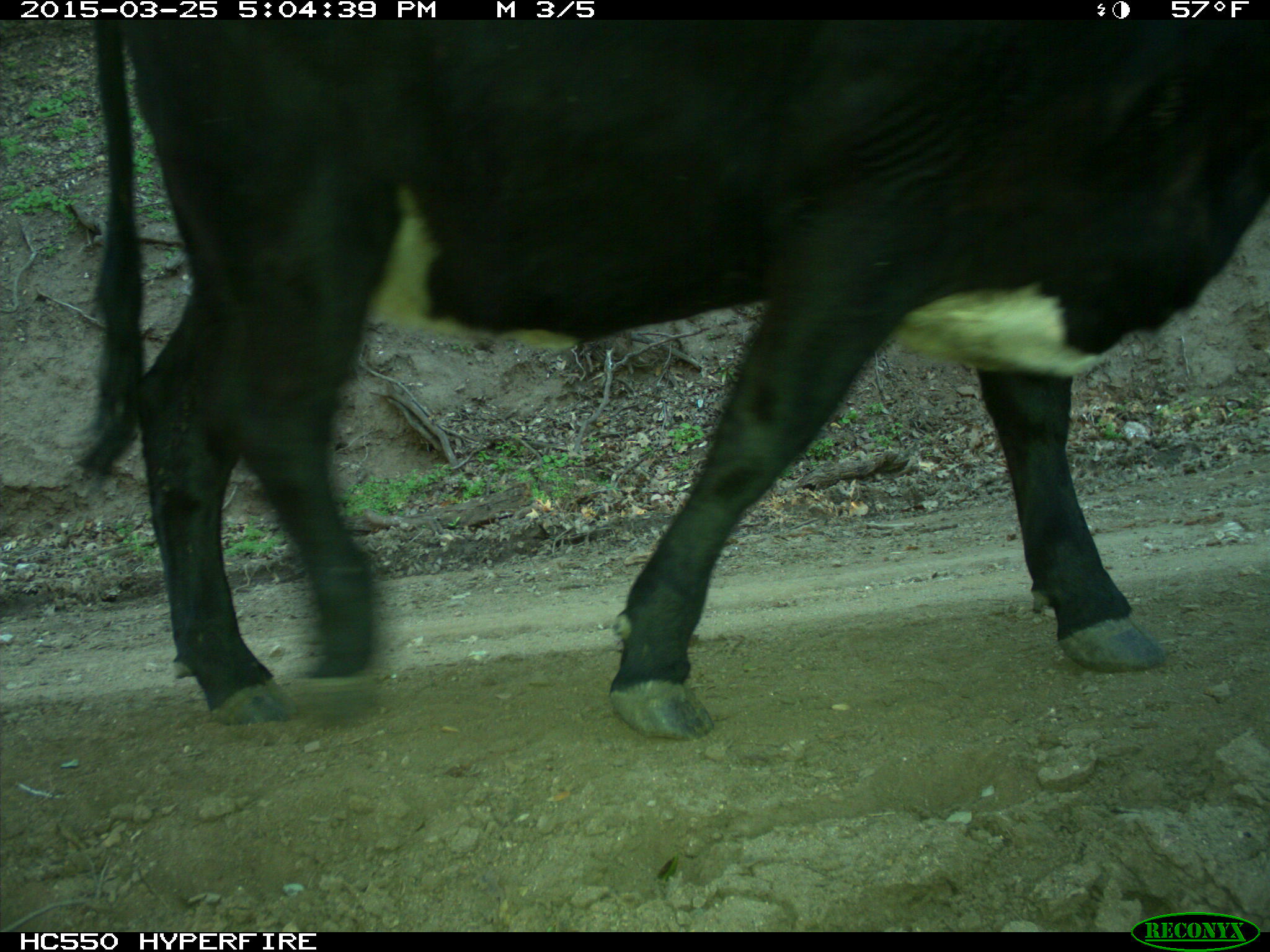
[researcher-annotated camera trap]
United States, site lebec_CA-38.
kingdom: Animalia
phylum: Chordata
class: Mammalia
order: Artiodactyla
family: Bovidae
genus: Bos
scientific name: Bos taurus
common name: domestic cow